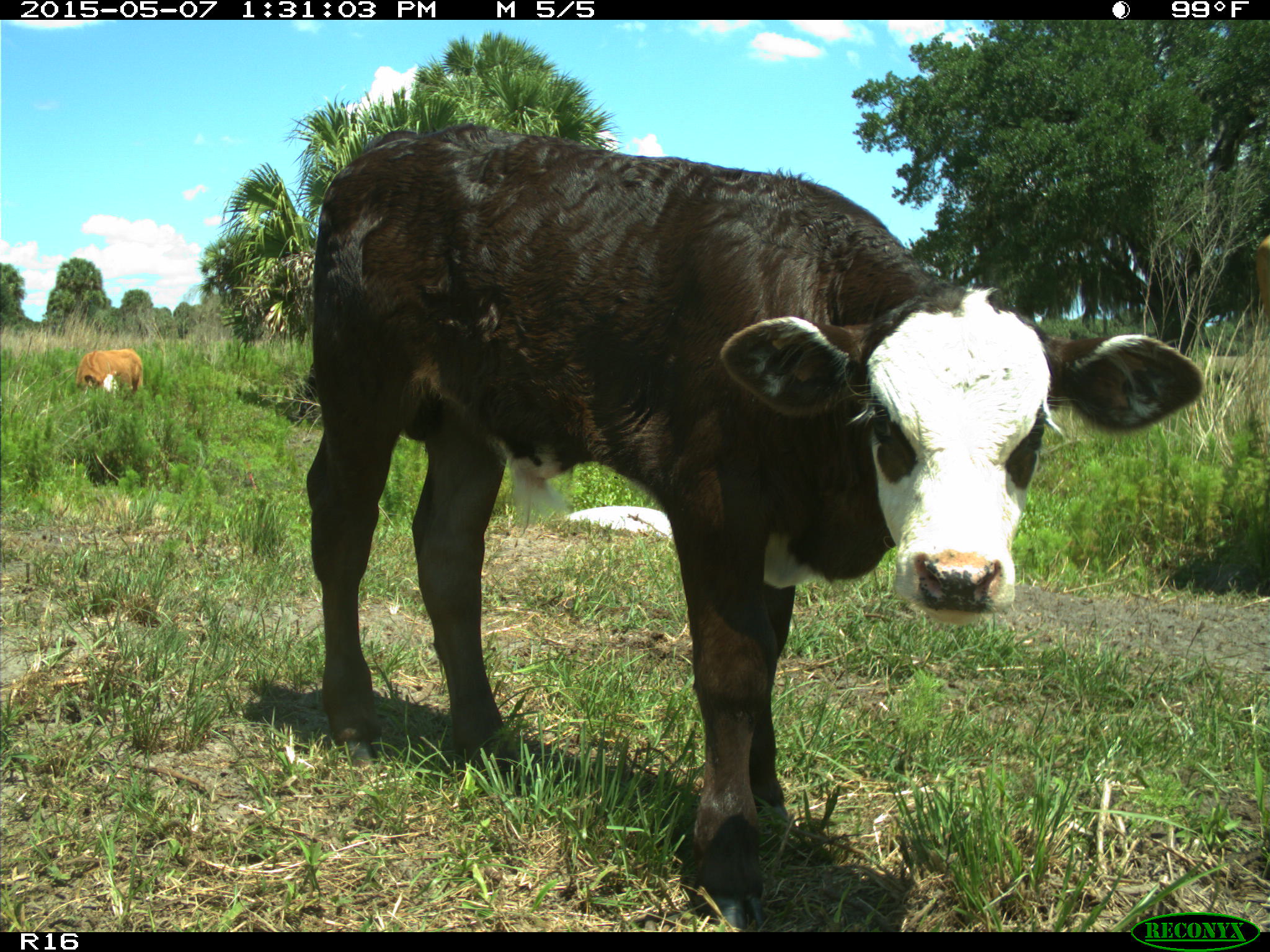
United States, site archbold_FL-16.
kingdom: Animalia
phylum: Chordata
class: Mammalia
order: Artiodactyla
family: Bovidae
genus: Bos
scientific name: Bos taurus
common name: domestic cow